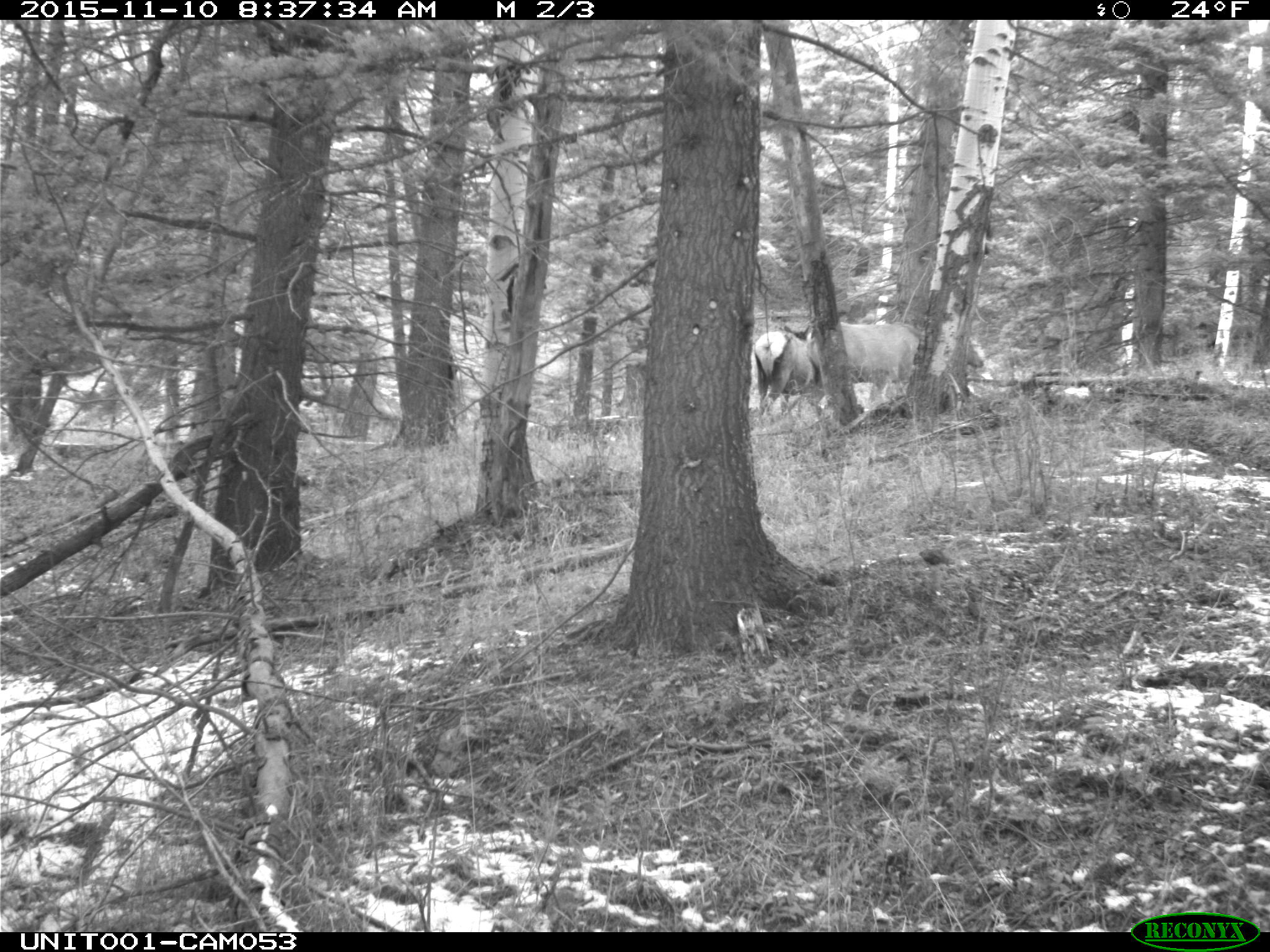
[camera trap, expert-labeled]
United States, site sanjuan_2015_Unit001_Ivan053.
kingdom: Animalia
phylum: Chordata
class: Mammalia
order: Artiodactyla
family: Cervidae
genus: Cervus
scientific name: Cervus elaphus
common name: red deer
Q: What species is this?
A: Cervus elaphus (red deer).